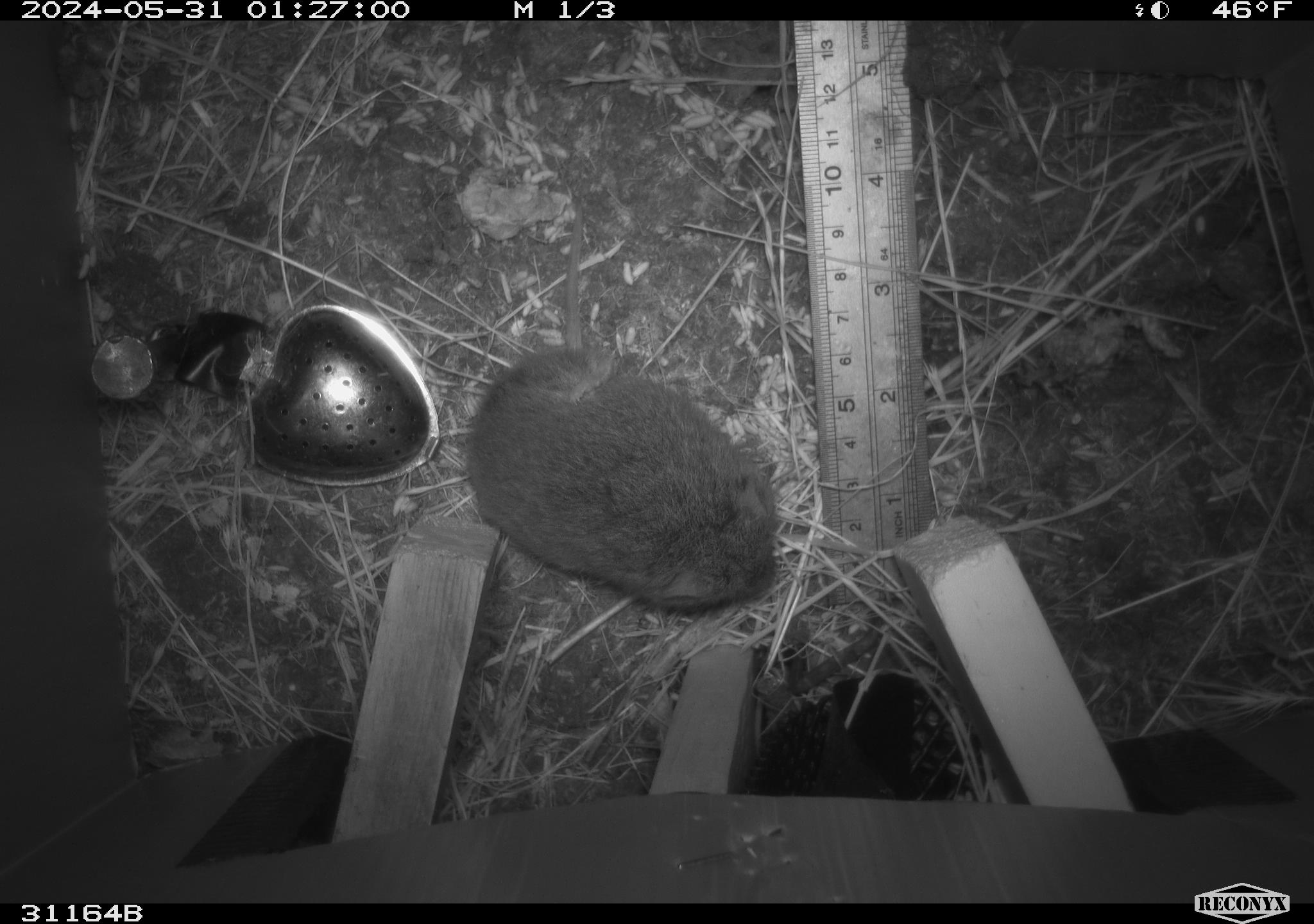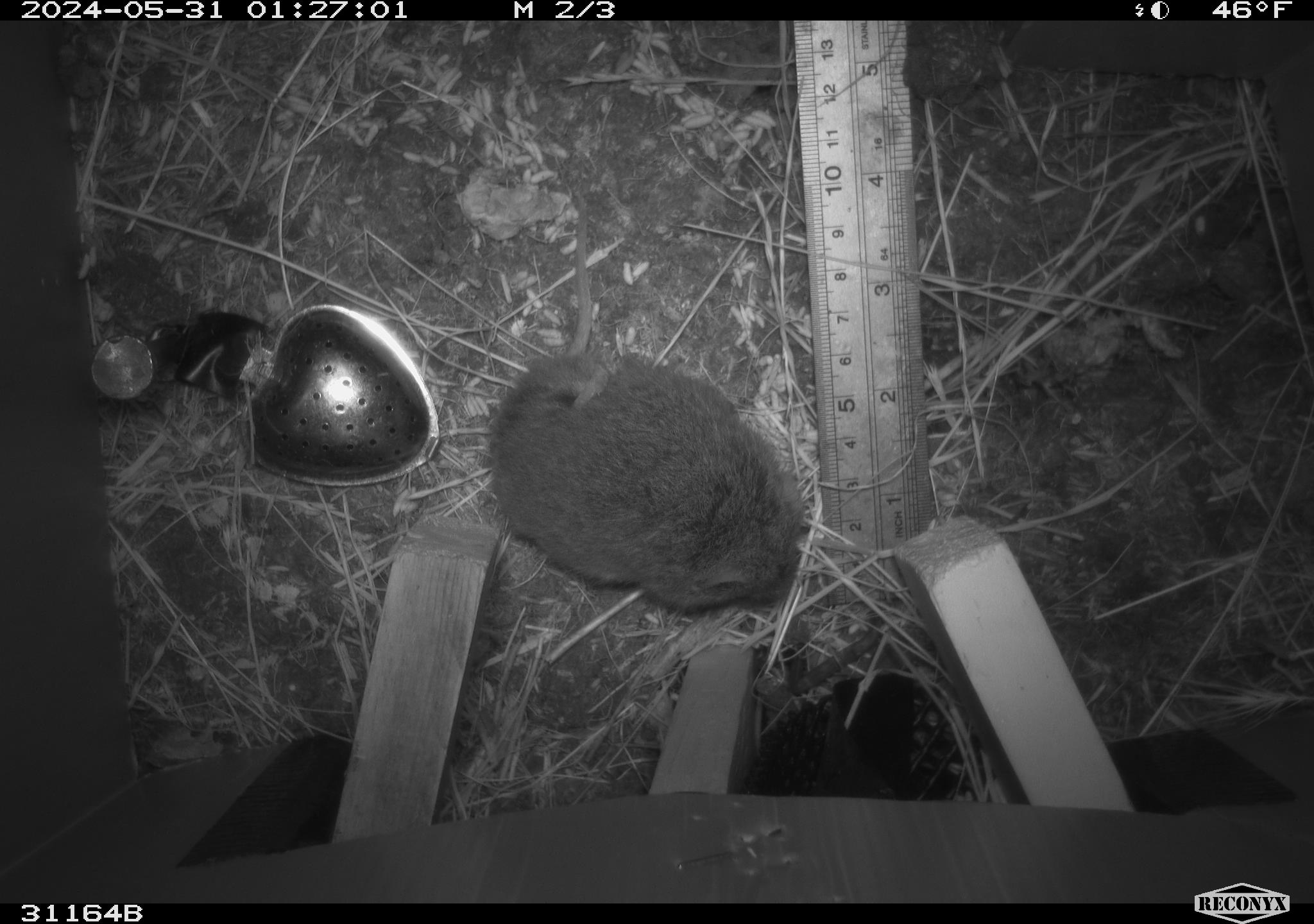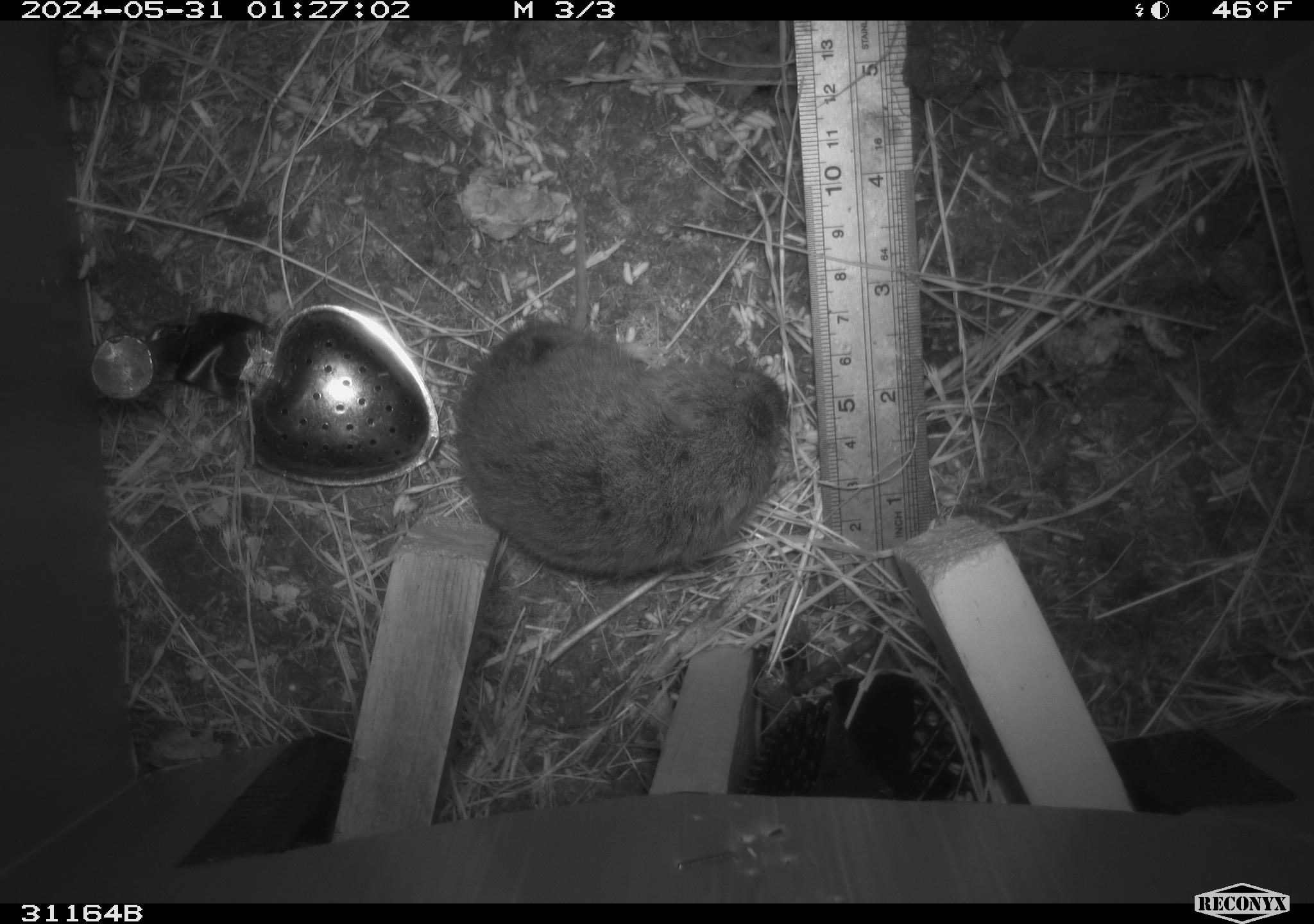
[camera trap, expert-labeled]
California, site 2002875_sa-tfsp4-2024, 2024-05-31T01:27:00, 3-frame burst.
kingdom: Animalia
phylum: Chordata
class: Mammalia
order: Rodentia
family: Cricetidae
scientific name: Arvicolinae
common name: voles, lemmings, and muskrats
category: arvicolinae subfamily